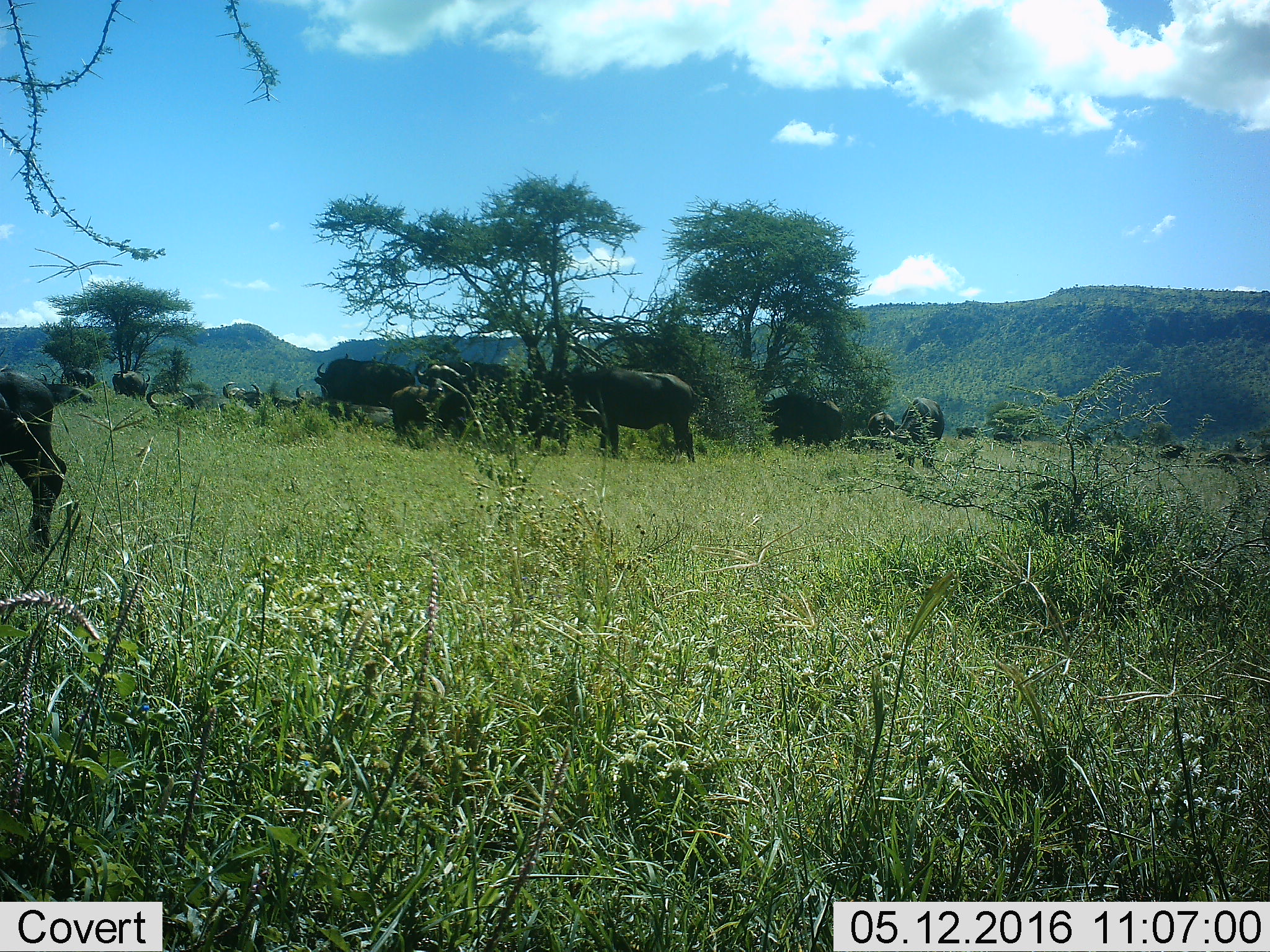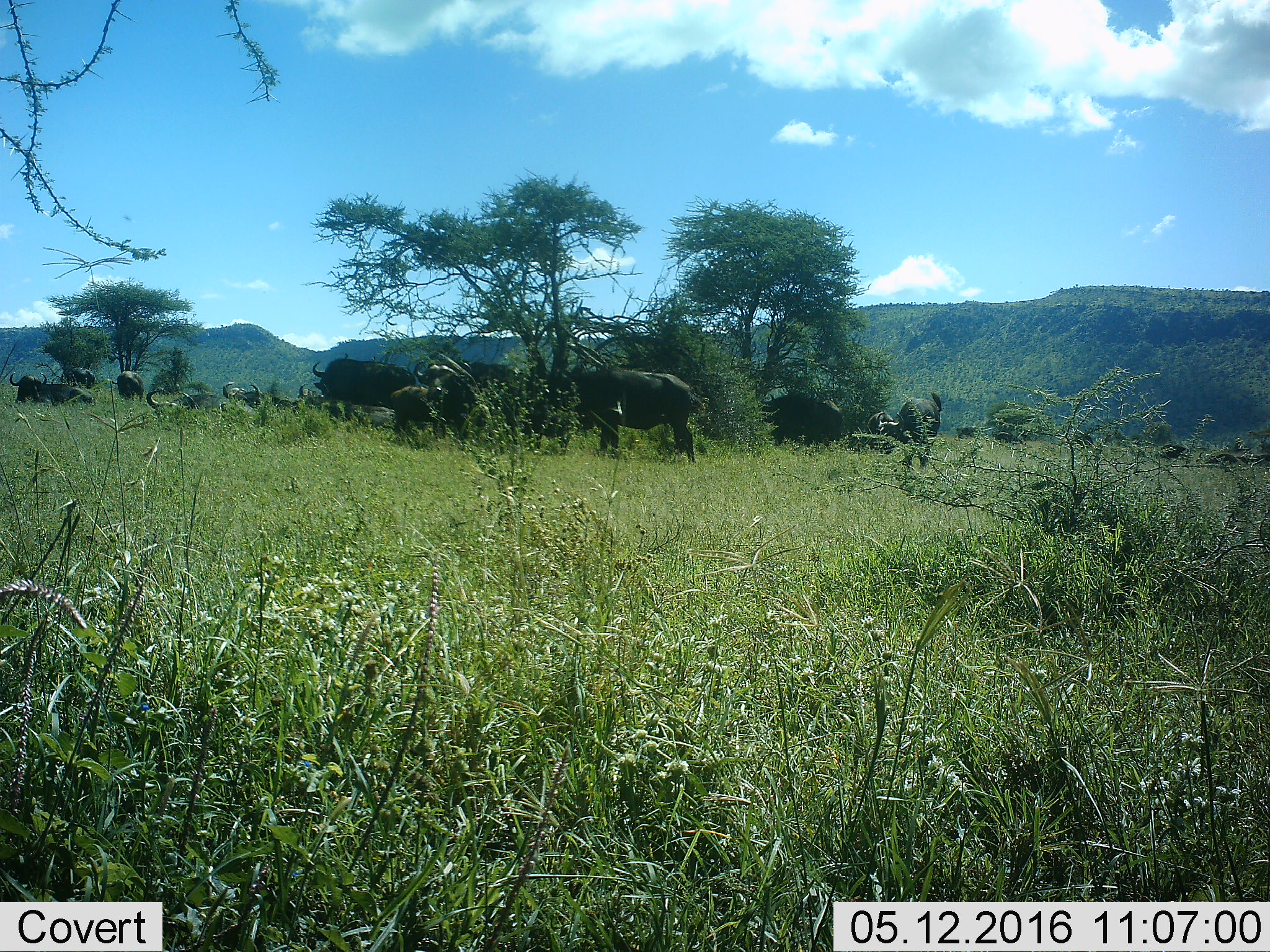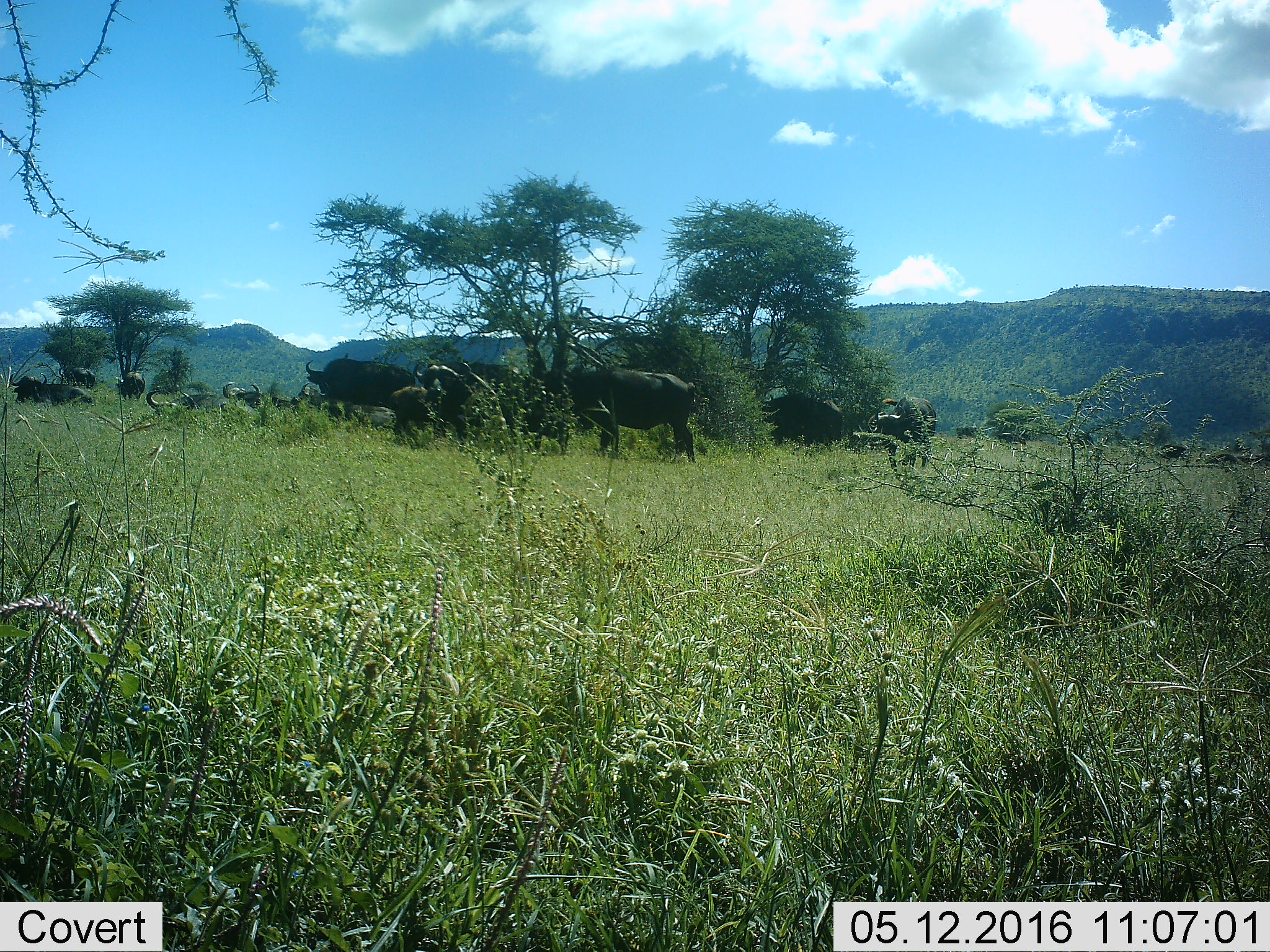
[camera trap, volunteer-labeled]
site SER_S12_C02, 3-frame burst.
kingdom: Animalia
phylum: Chordata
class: Mammalia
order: Artiodactyla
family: Bovidae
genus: Syncerus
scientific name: Syncerus caffer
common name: african buffalo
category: buffalo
Buffalo (african buffalo) (Syncerus caffer), count 11-50. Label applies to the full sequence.